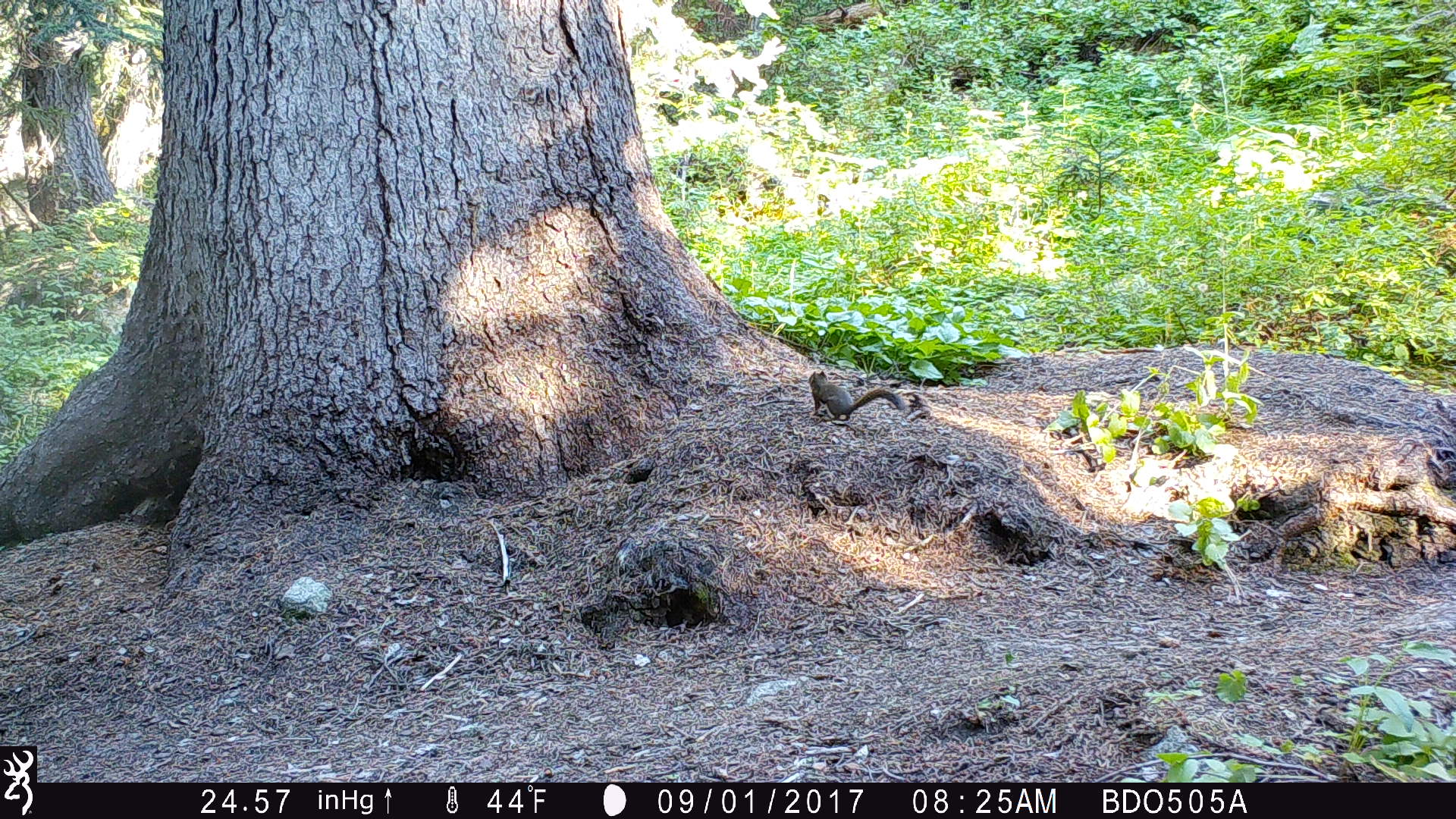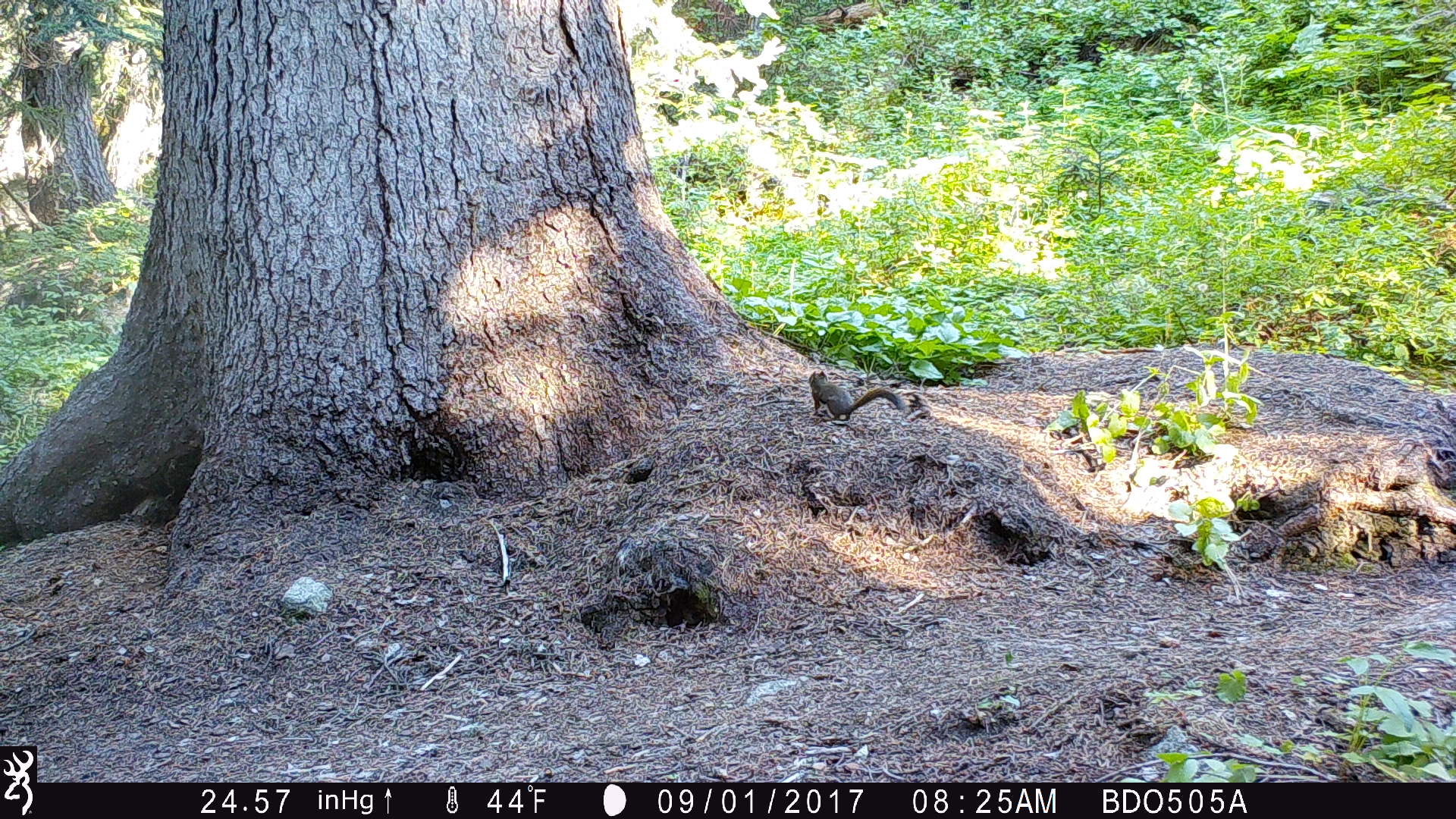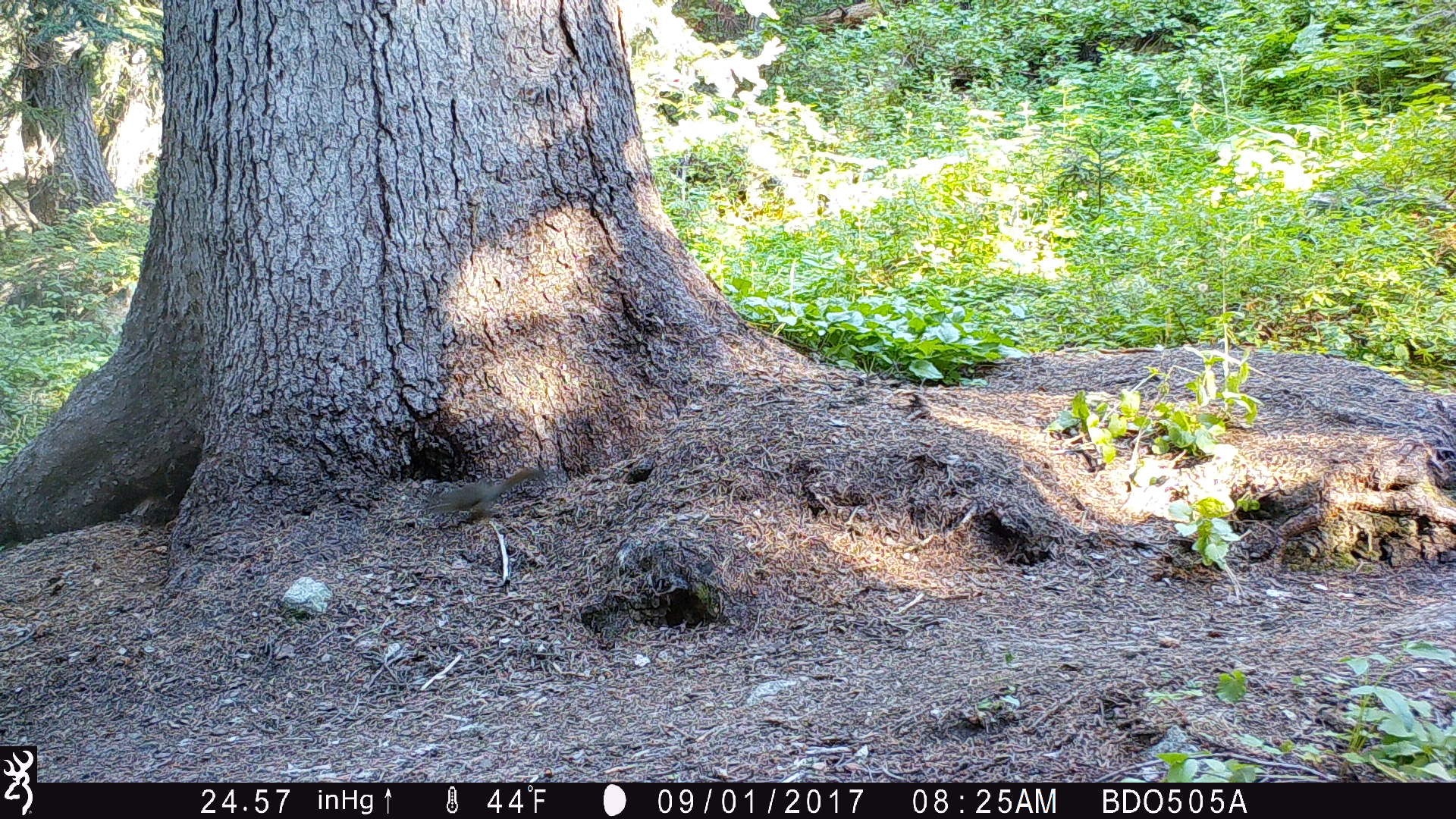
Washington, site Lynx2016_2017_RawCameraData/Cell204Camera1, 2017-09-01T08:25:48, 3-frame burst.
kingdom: Animalia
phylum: Chordata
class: Mammalia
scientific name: Mammalia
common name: small mammal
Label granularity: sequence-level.